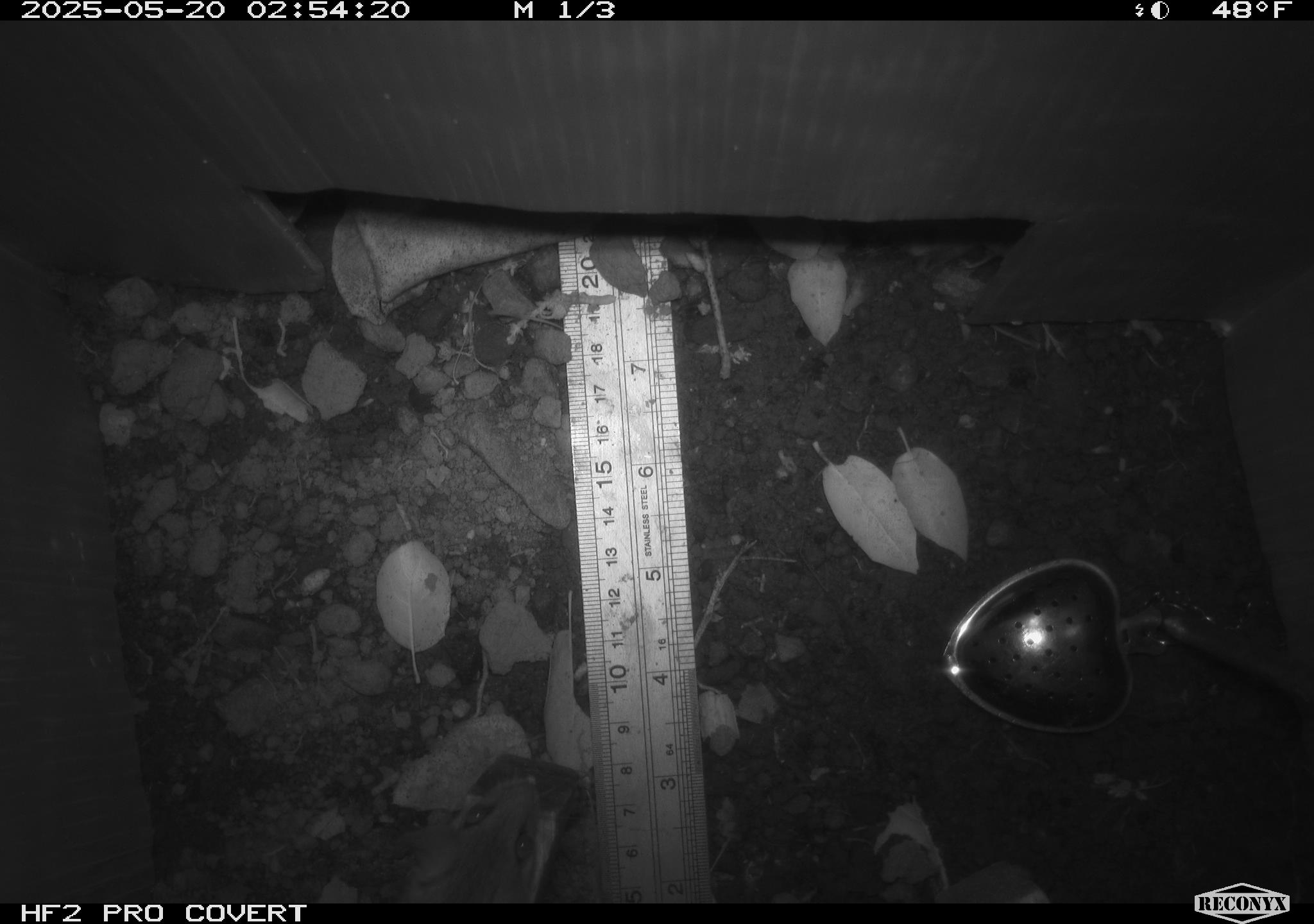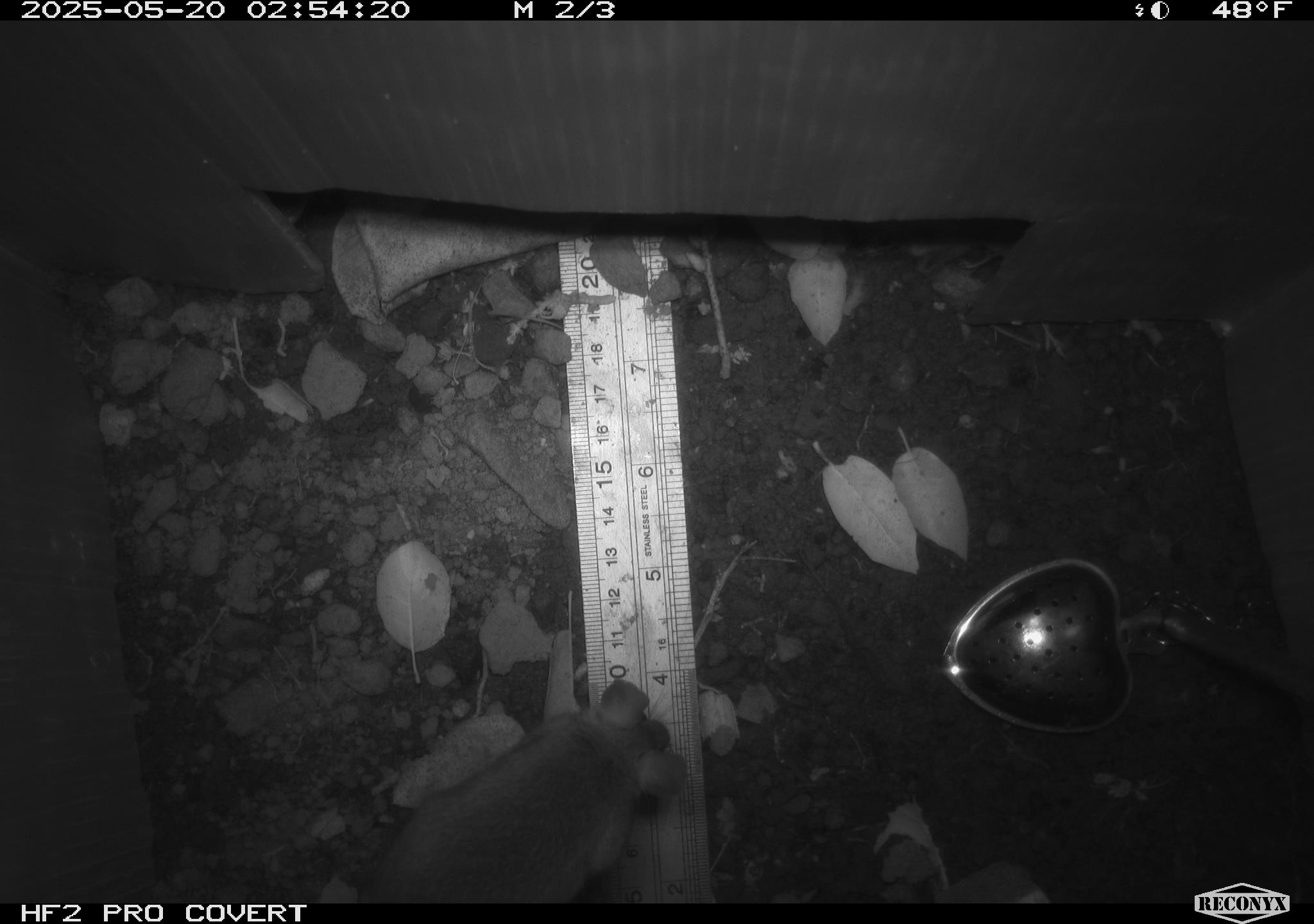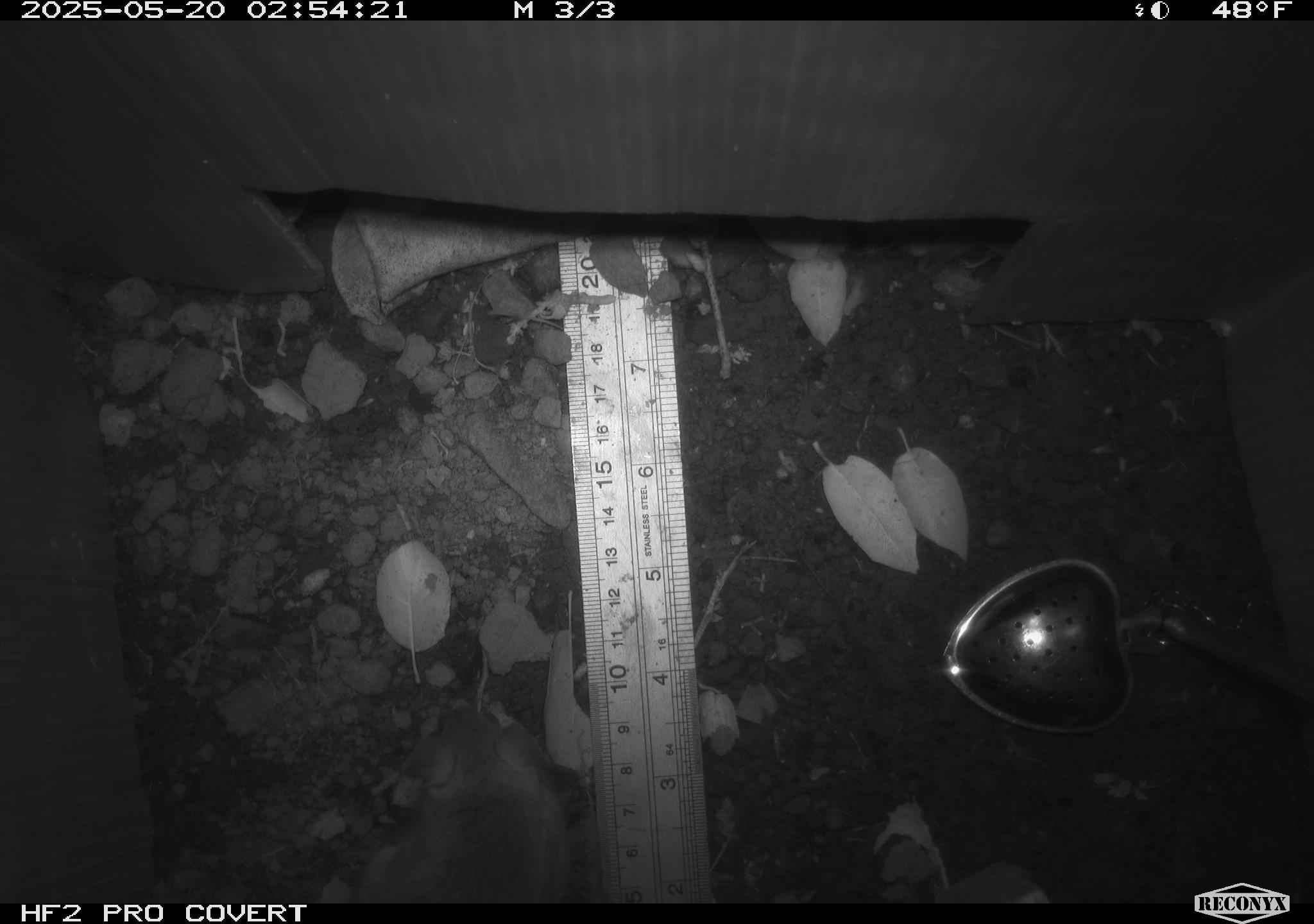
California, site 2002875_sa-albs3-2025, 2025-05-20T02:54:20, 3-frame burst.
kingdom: Animalia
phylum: Chordata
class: Mammalia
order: Rodentia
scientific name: Rodentia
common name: mouse species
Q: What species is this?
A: Mouse species (Rodentia).